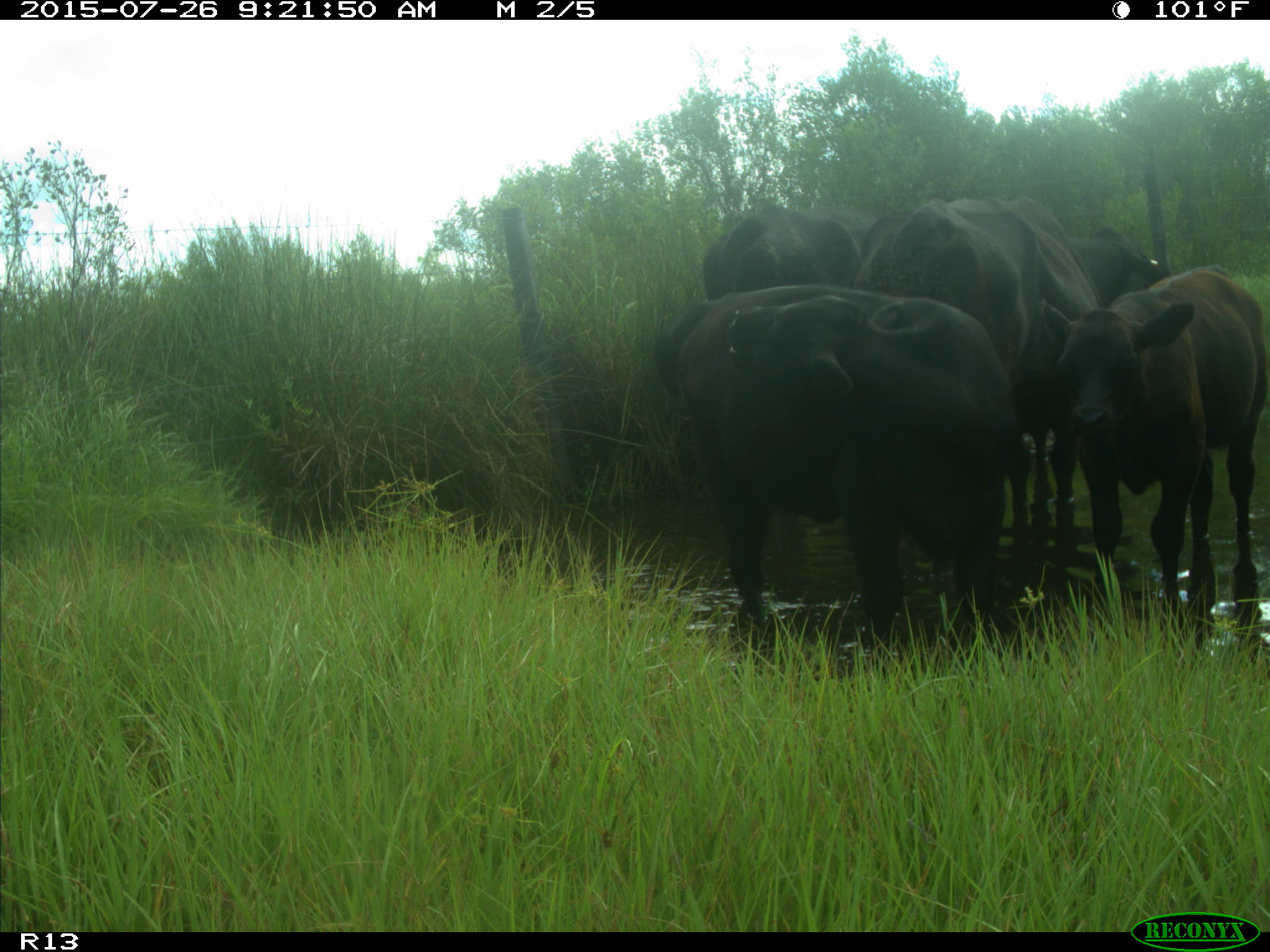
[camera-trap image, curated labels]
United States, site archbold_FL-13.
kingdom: Animalia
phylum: Chordata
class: Mammalia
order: Artiodactyla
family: Bovidae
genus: Bos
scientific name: Bos taurus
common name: domestic cow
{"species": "Bos taurus (domestic cow)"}